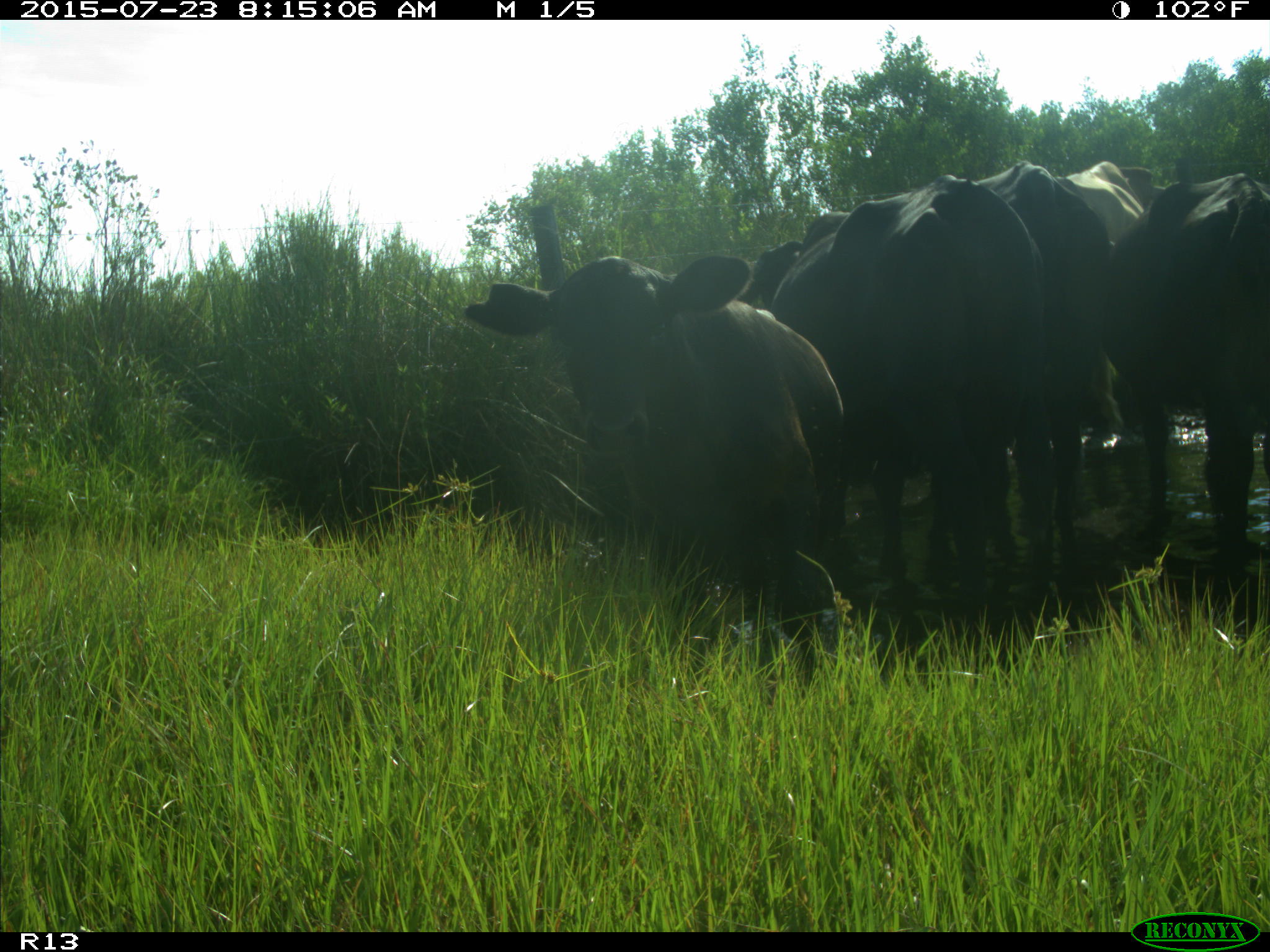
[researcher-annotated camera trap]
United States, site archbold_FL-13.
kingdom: Animalia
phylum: Chordata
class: Mammalia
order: Artiodactyla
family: Bovidae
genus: Bos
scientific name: Bos taurus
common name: domestic cow